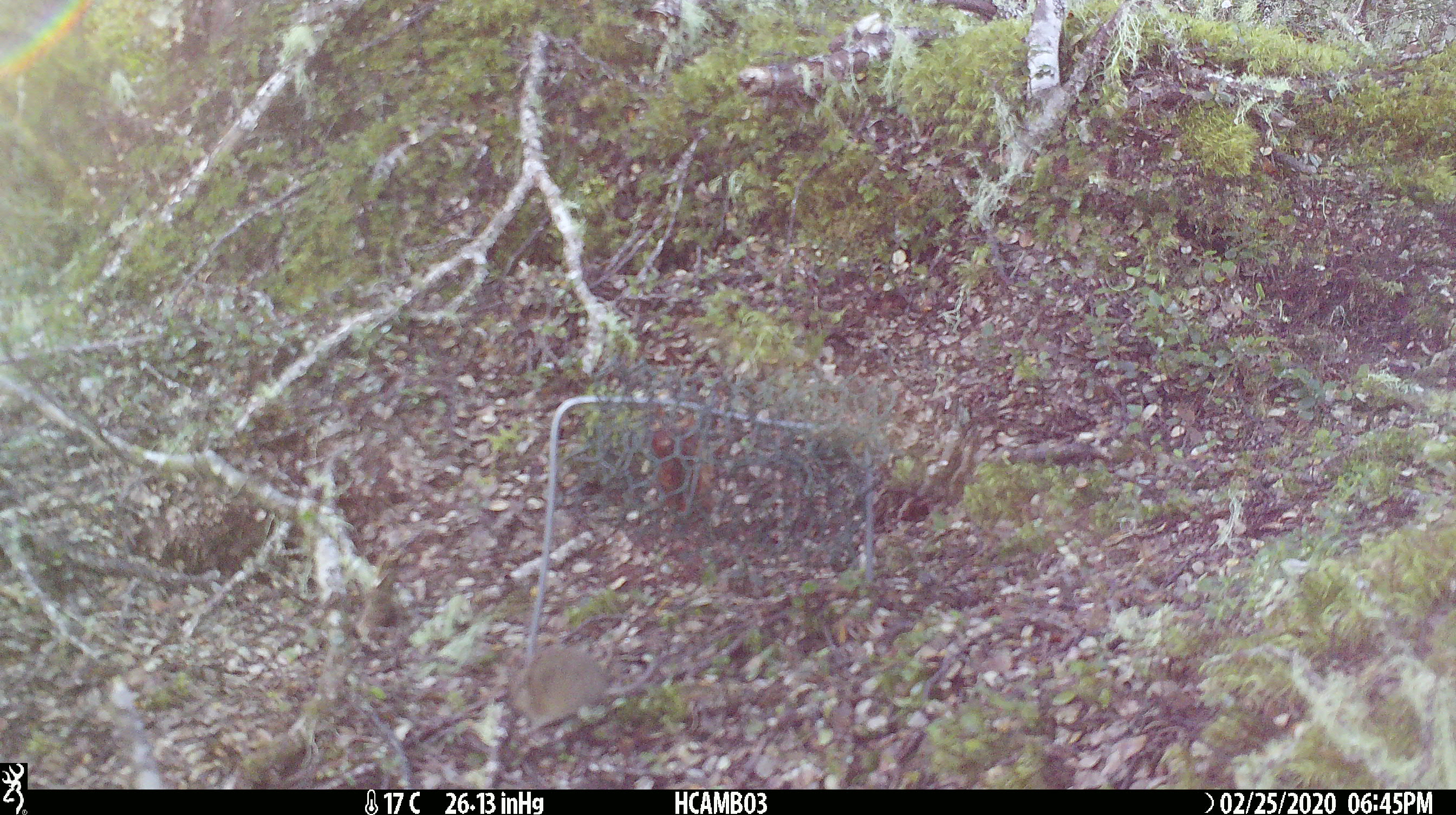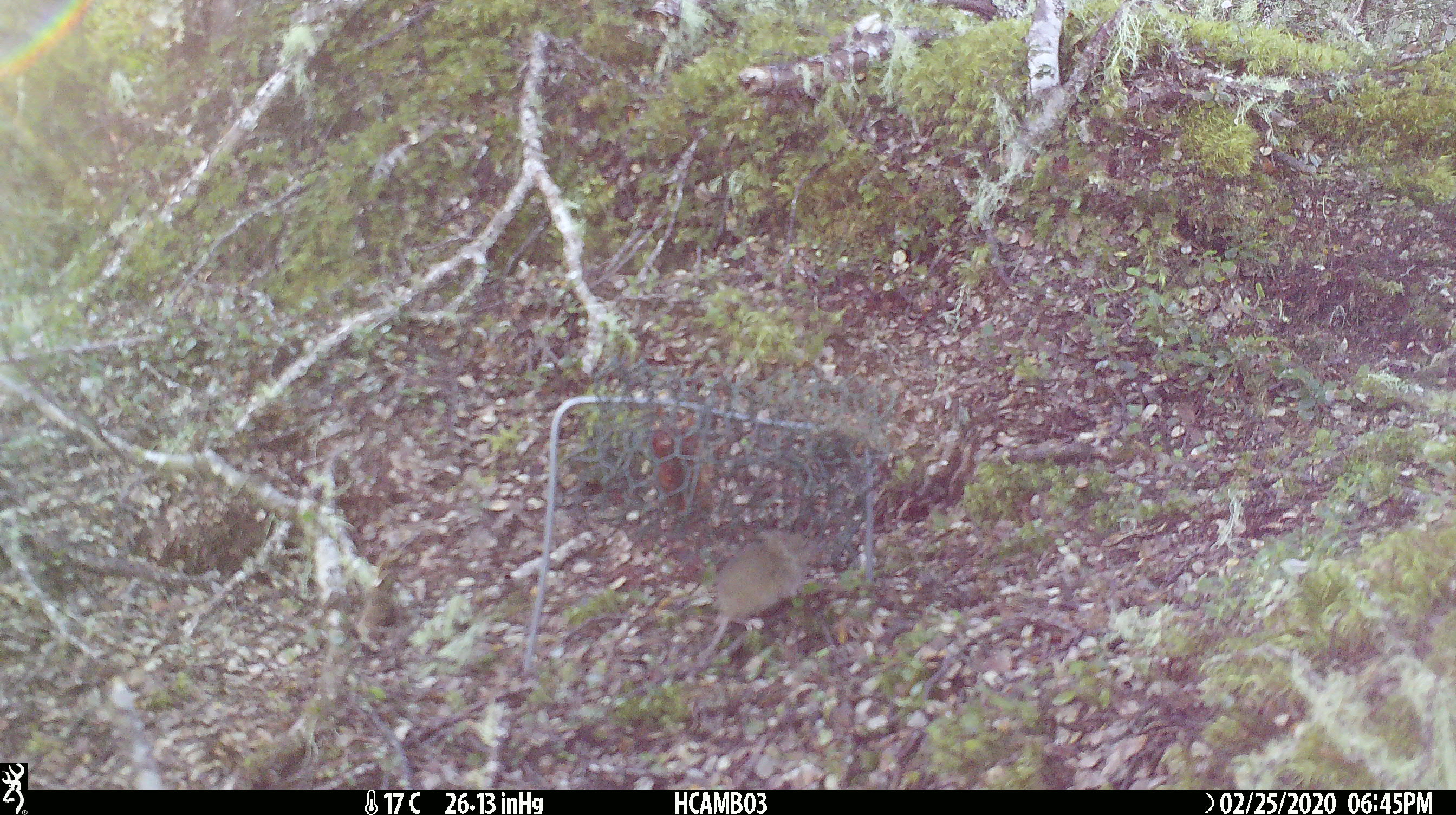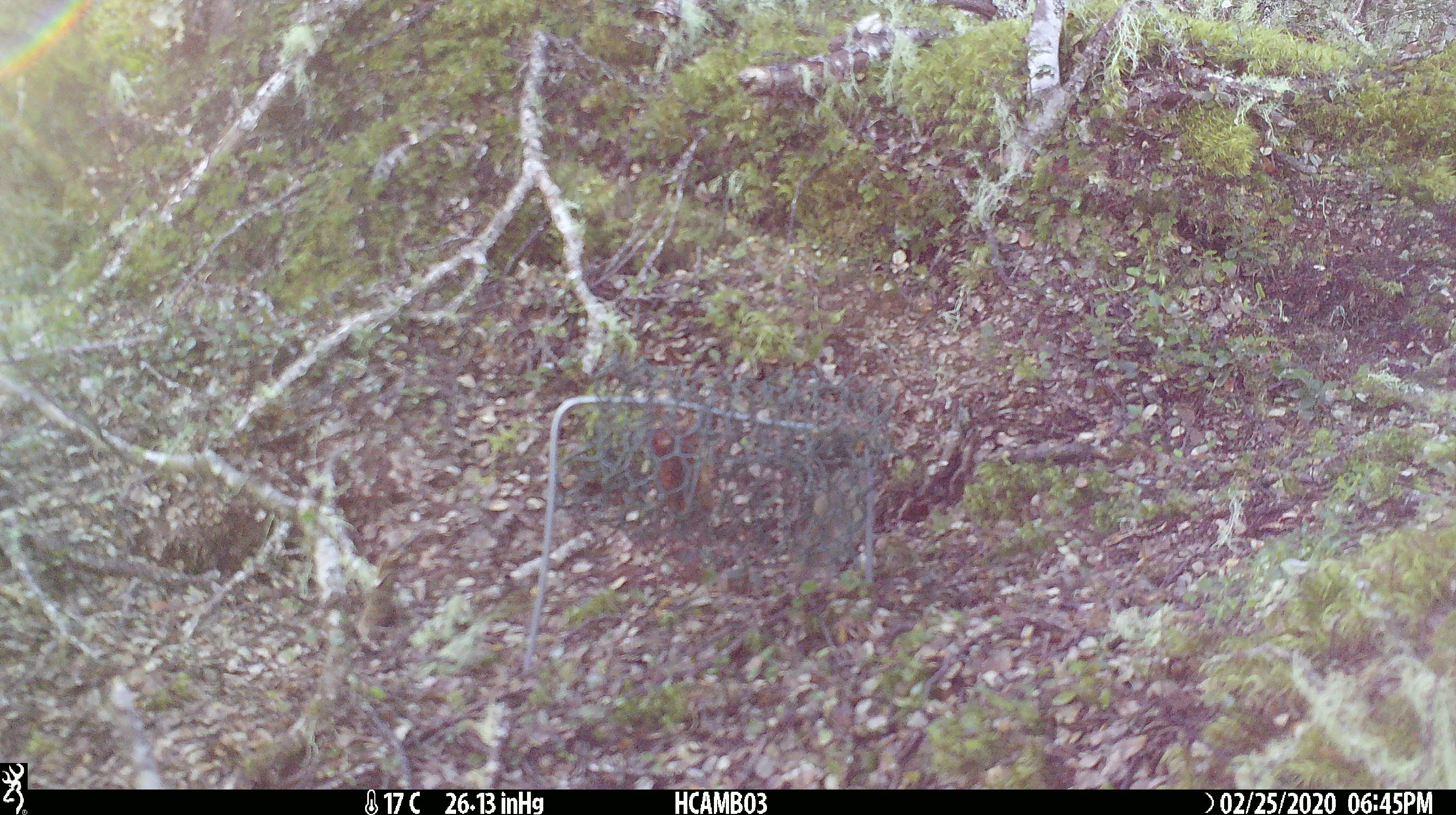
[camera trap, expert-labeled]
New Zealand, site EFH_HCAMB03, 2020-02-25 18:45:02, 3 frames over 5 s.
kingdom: Animalia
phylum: Chordata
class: Mammalia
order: Rodentia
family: Muridae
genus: Mus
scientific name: Mus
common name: mouse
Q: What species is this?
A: Mouse (Mus).